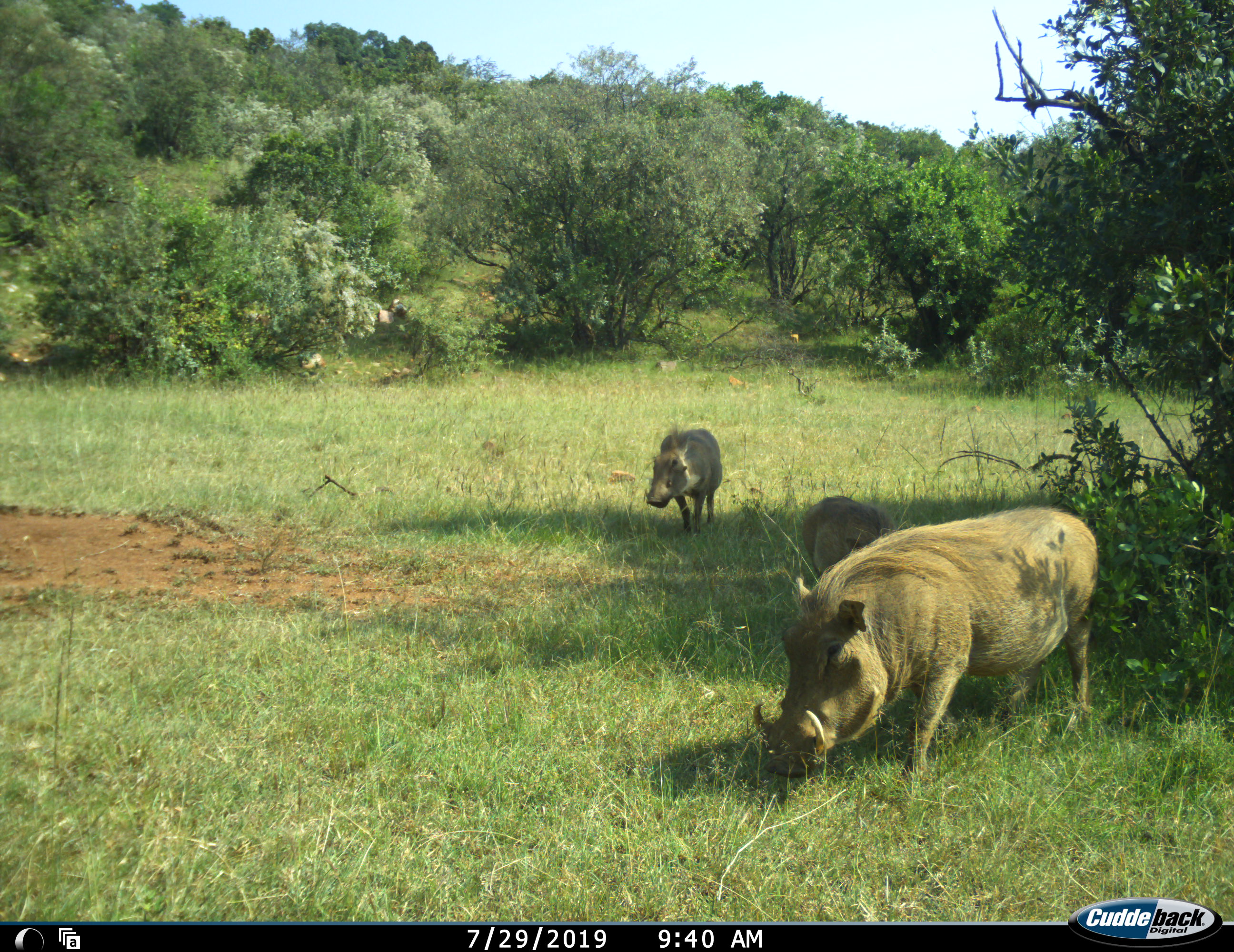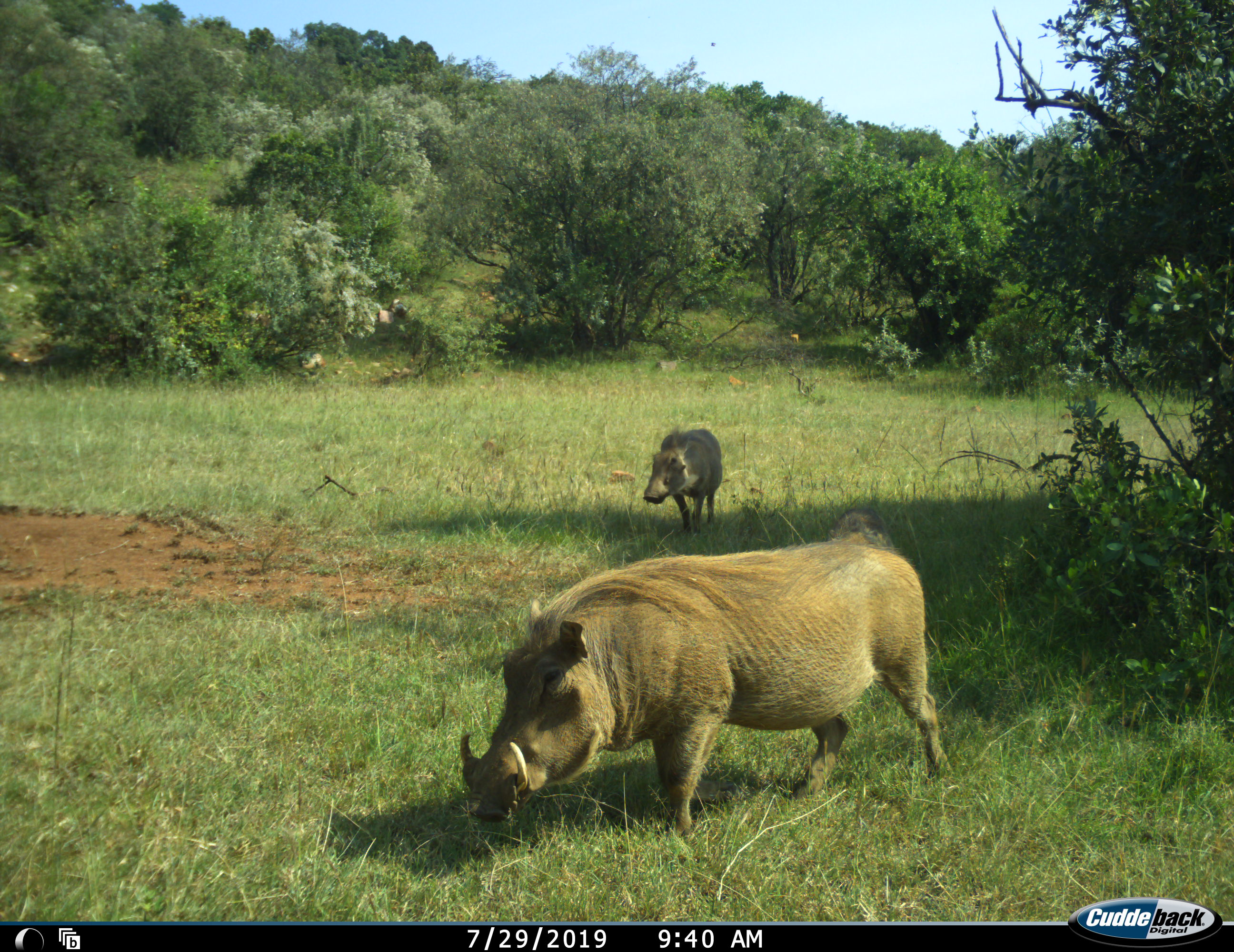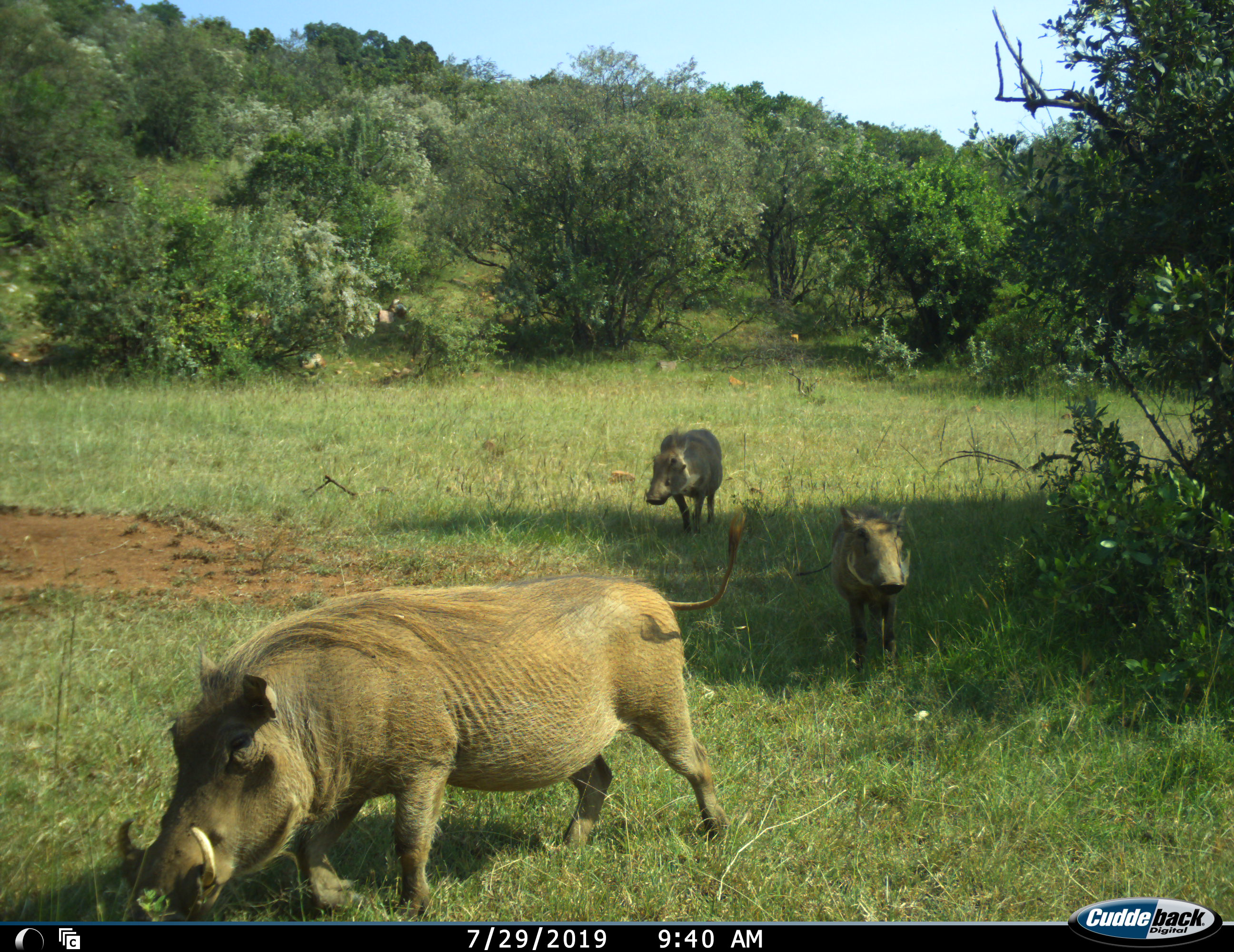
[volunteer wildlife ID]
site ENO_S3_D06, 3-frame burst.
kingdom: Animalia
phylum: Chordata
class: Mammalia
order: Artiodactyla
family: Suidae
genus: Phacochoerus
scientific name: Phacochoerus africanus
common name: warthog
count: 3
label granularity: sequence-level